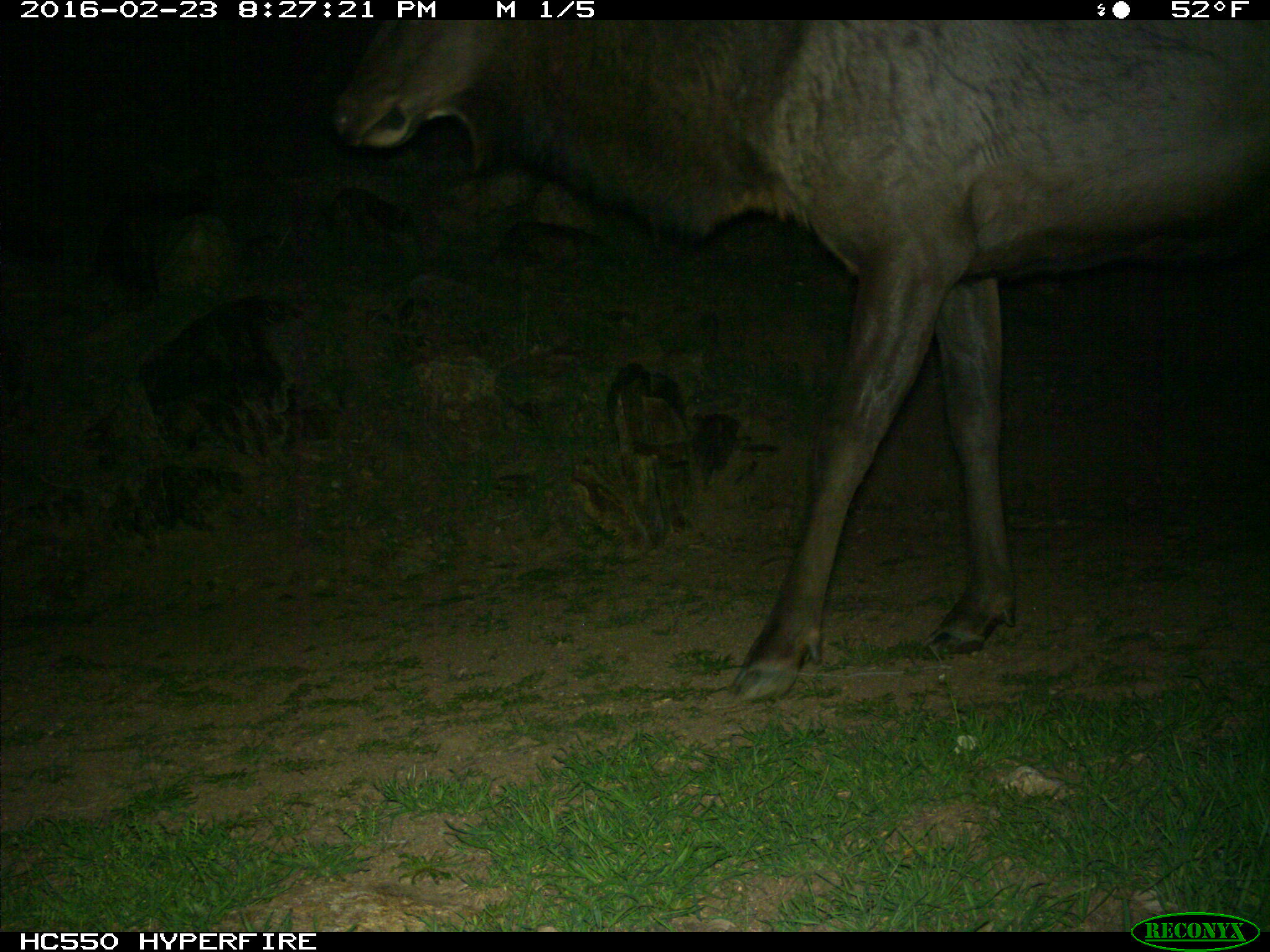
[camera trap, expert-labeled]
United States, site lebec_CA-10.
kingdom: Animalia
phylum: Chordata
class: Mammalia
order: Artiodactyla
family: Cervidae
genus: Cervus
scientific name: Cervus canadensis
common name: elk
Cervus canadensis (elk).